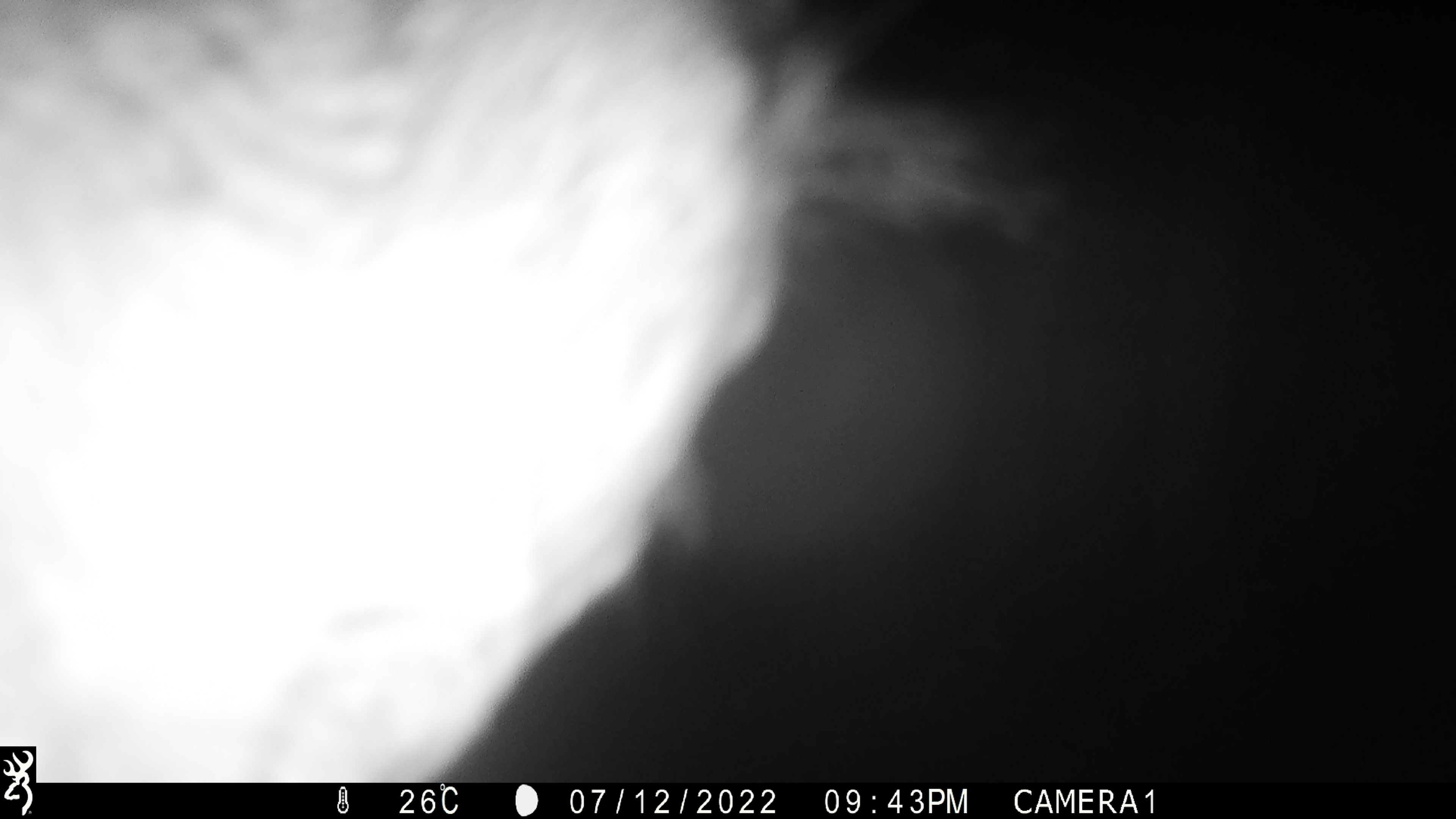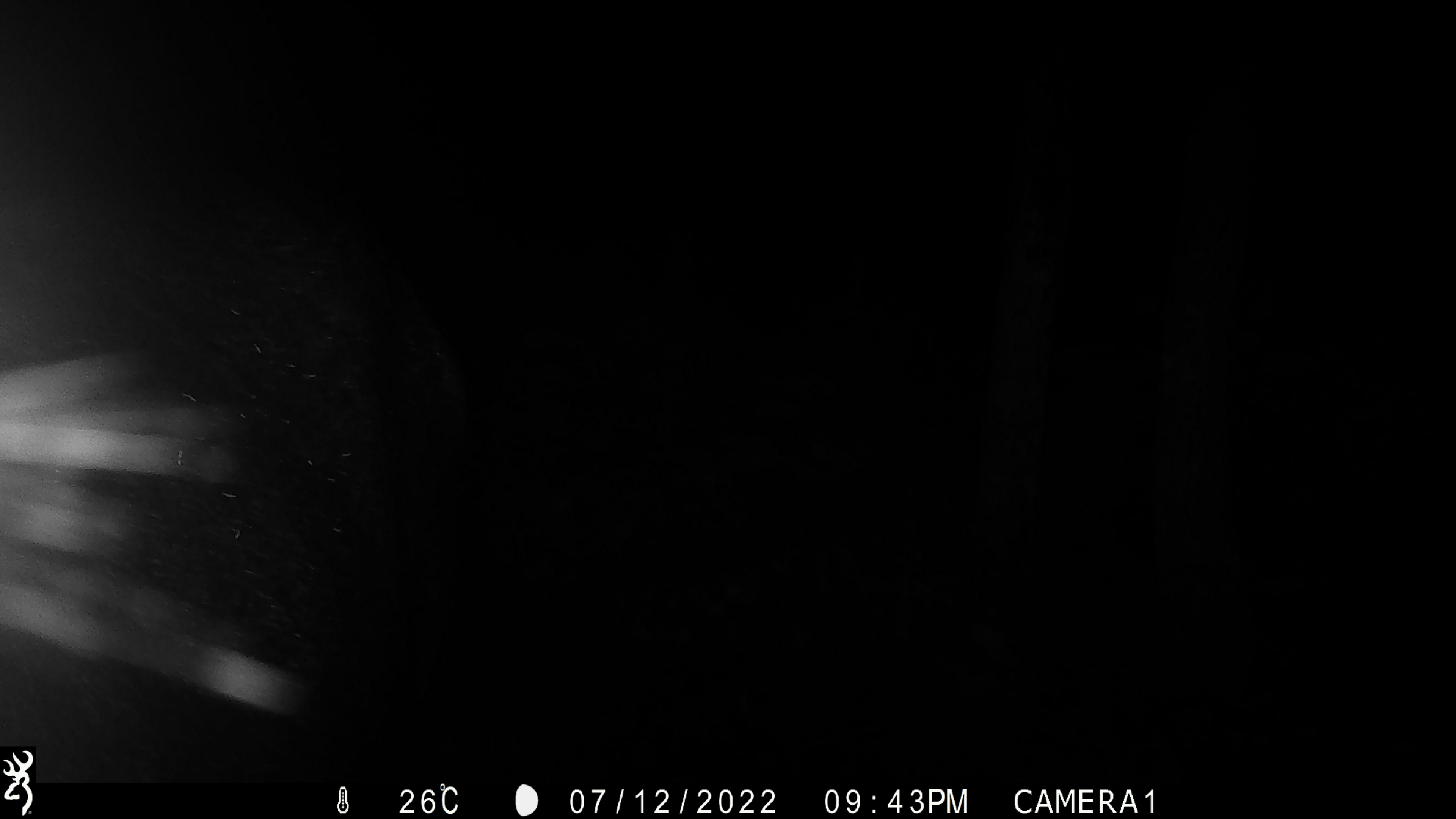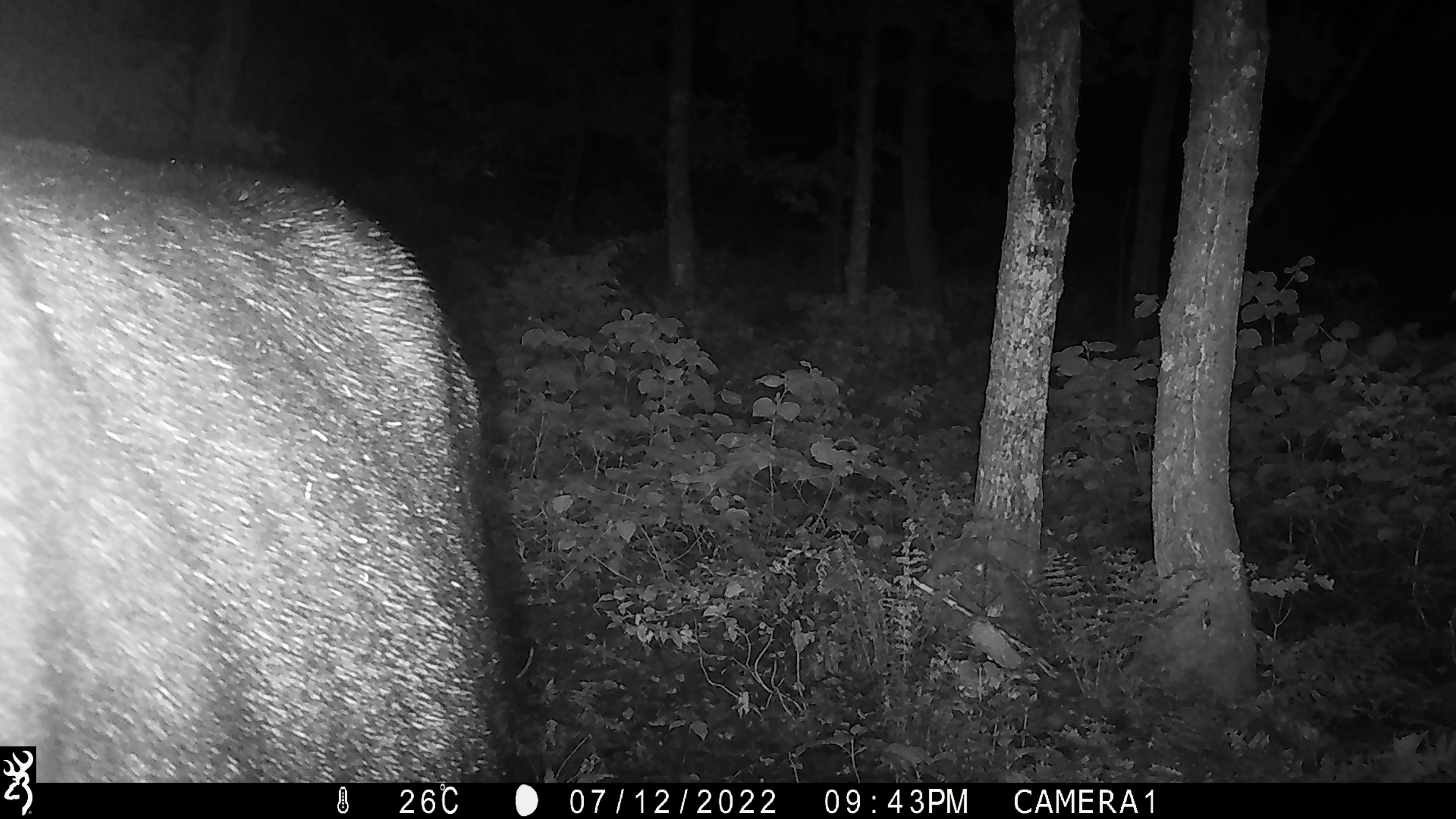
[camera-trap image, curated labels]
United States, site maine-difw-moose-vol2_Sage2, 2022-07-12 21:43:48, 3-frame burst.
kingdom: Animalia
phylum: Chordata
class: Mammalia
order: Artiodactyla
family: Cervidae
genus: Alces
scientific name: Alces alces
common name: moose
Moose (Alces alces).